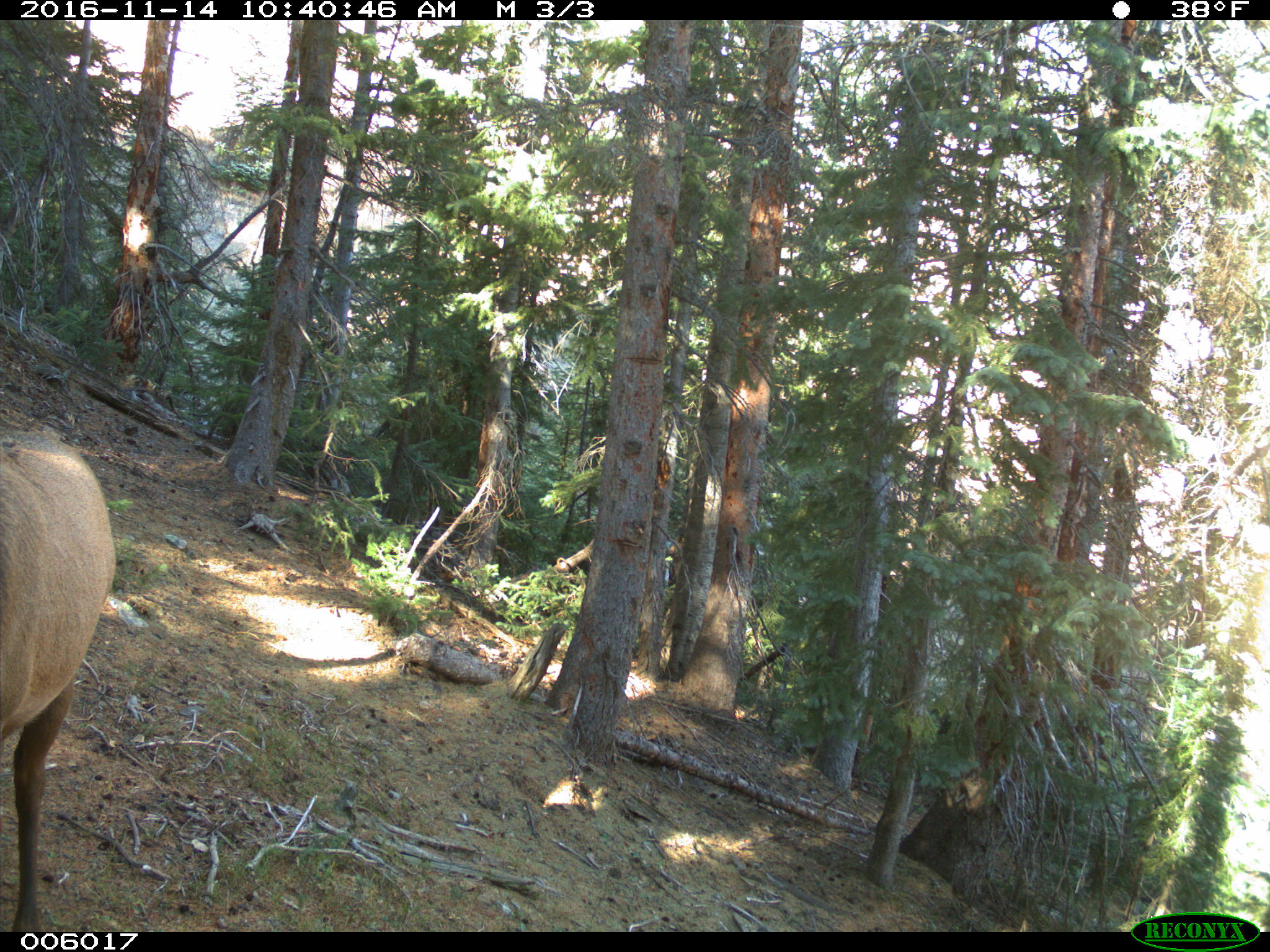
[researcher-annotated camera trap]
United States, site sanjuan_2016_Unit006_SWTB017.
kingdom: Animalia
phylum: Chordata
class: Mammalia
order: Artiodactyla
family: Cervidae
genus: Cervus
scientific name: Cervus elaphus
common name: red deer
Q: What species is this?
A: Cervus elaphus (red deer).